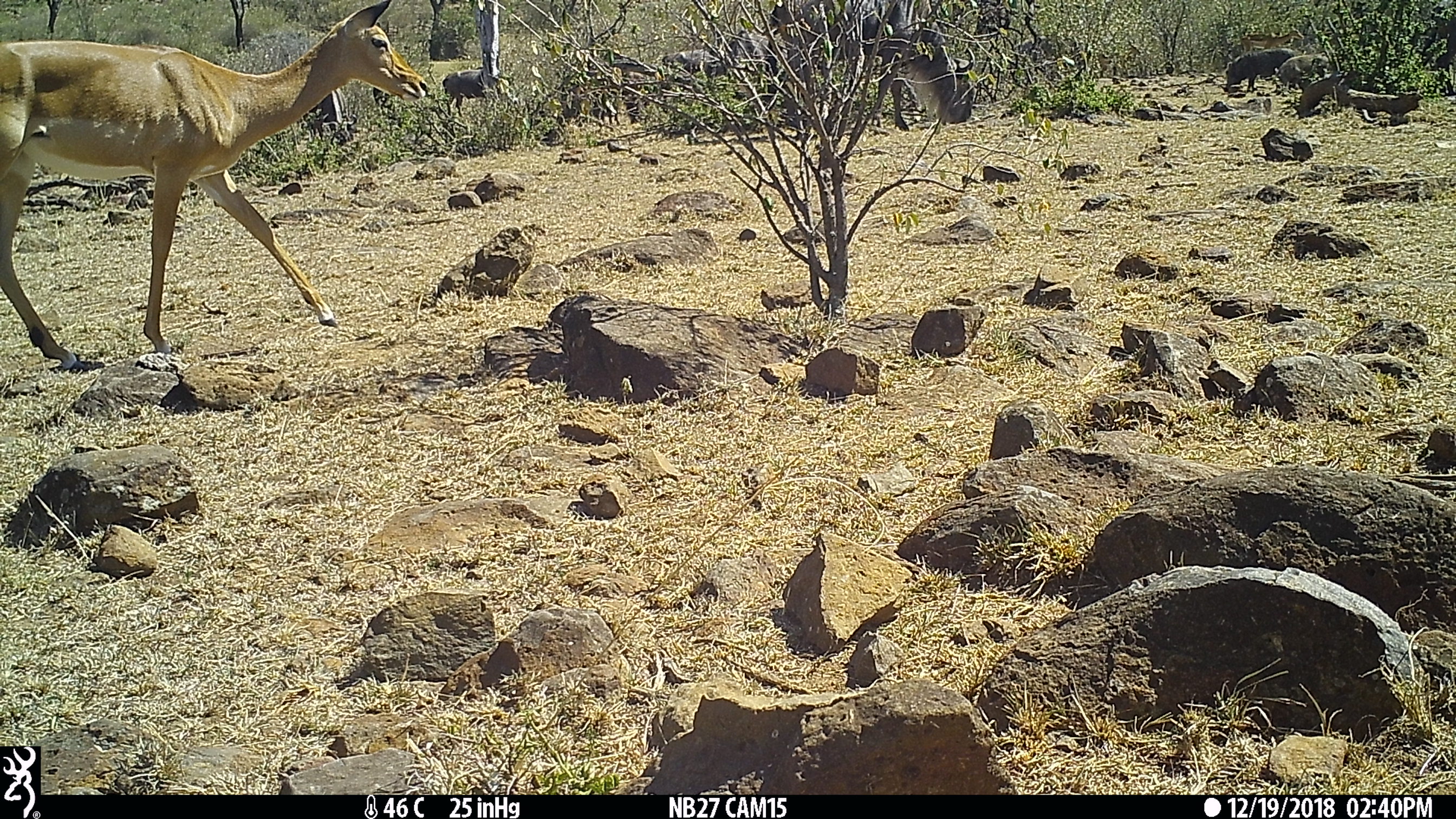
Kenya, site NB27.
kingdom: Animalia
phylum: Chordata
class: Mammalia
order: Artiodactyla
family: Bovidae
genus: Aepyceros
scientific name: Aepyceros melampus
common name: impala